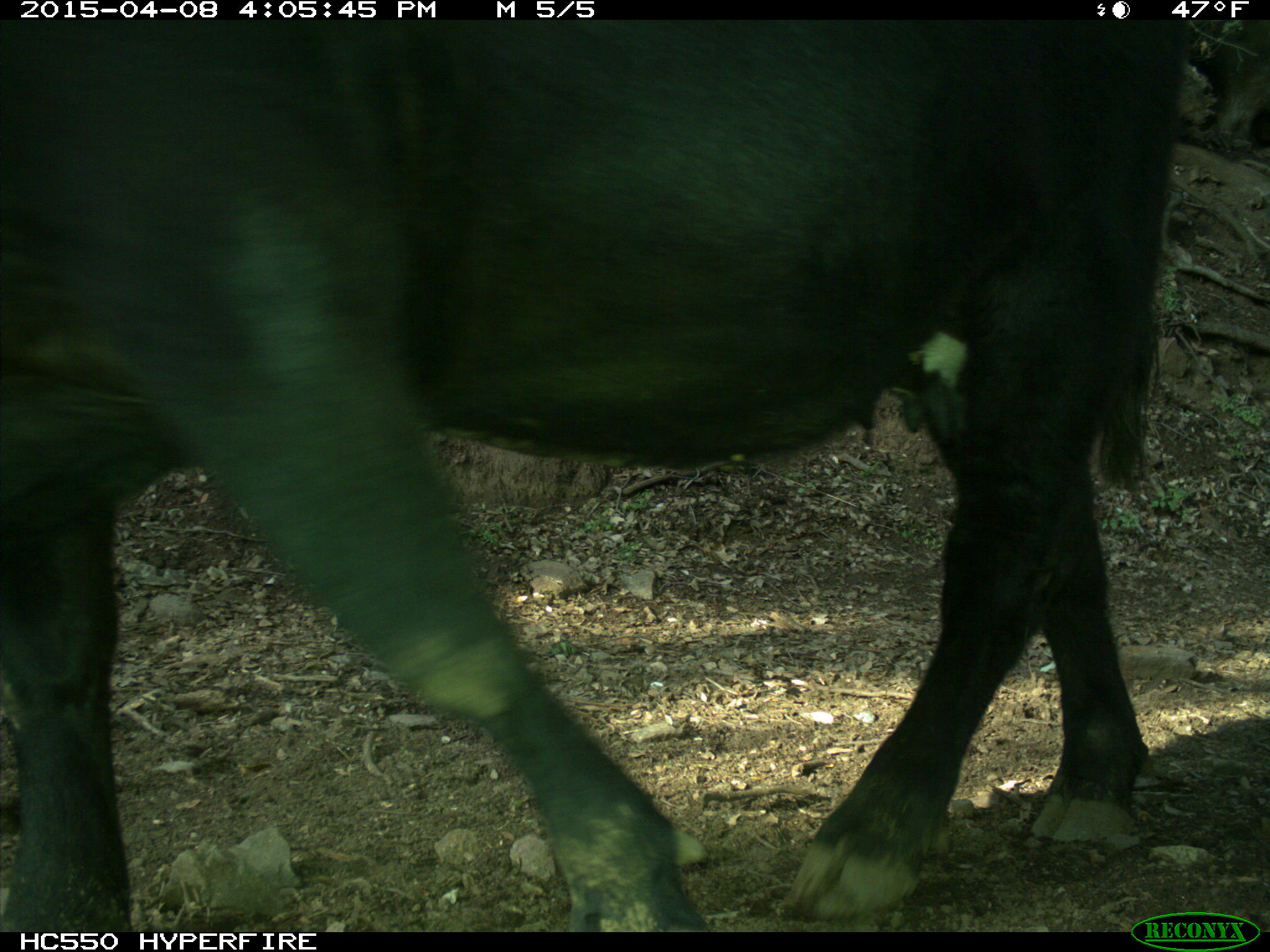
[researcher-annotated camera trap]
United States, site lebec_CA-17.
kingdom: Animalia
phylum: Chordata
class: Mammalia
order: Artiodactyla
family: Bovidae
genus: Bos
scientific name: Bos taurus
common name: domestic cow